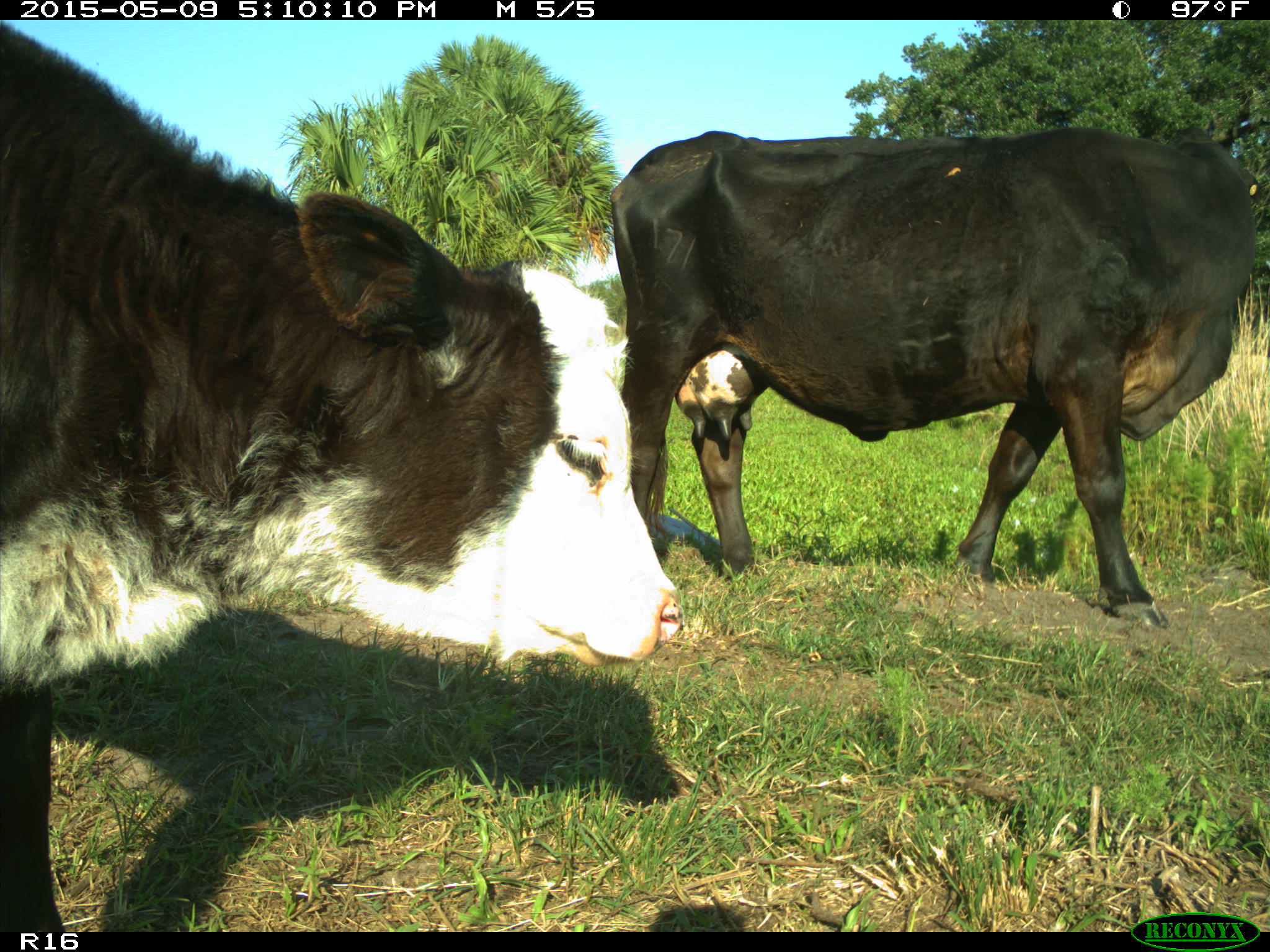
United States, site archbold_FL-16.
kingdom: Animalia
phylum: Chordata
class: Mammalia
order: Artiodactyla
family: Suidae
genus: Sus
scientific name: Sus scrofa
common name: wild boar